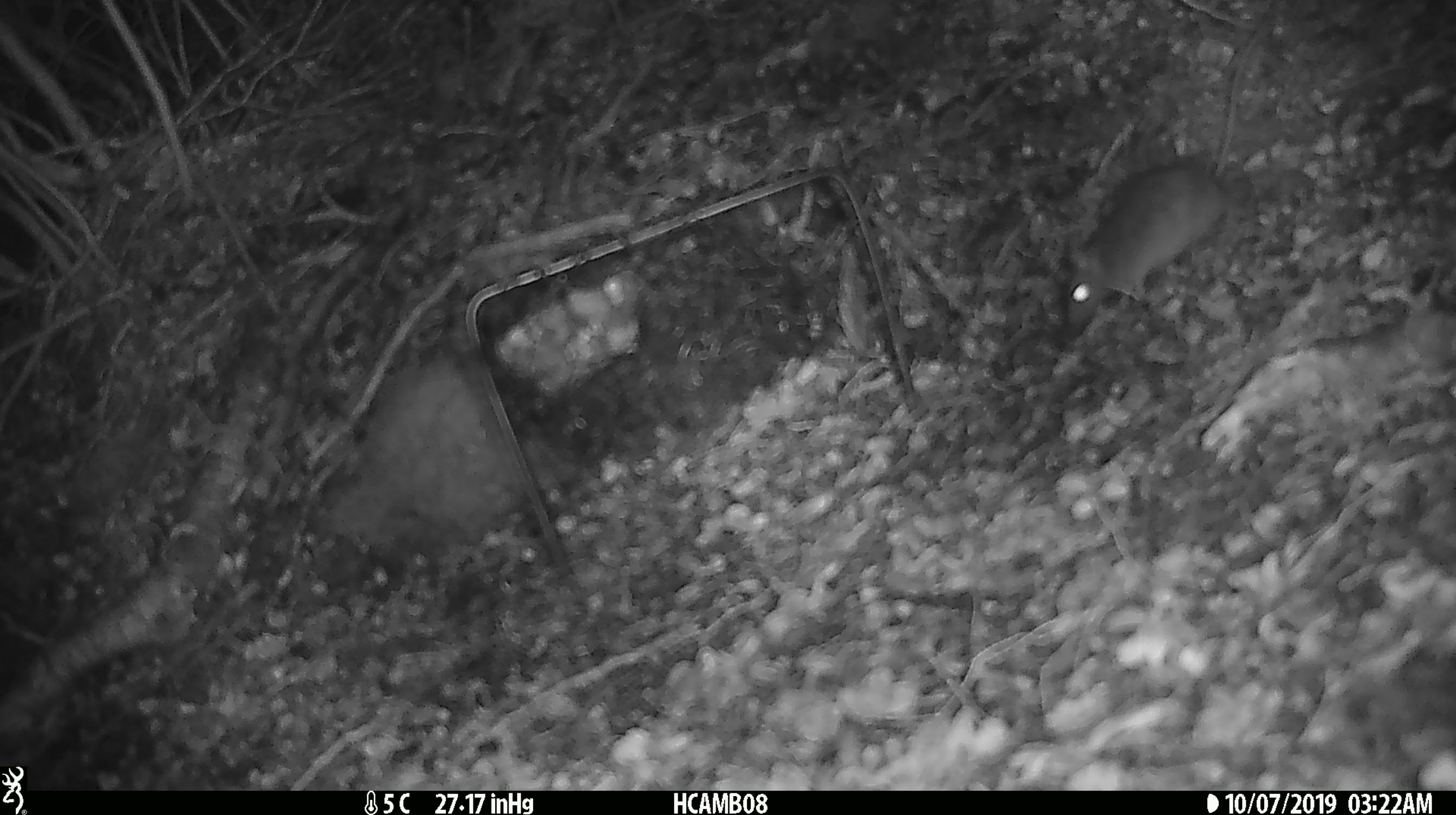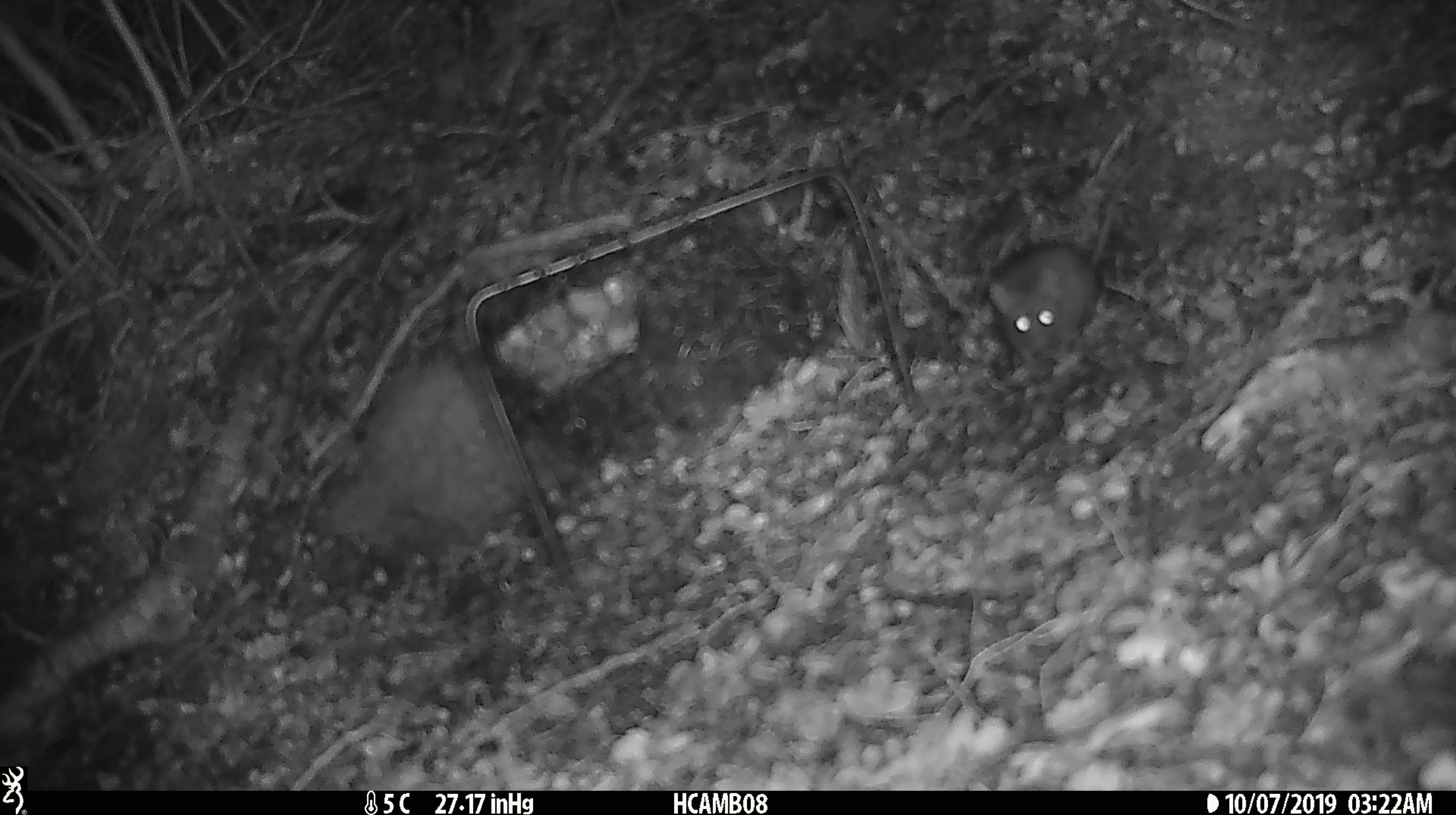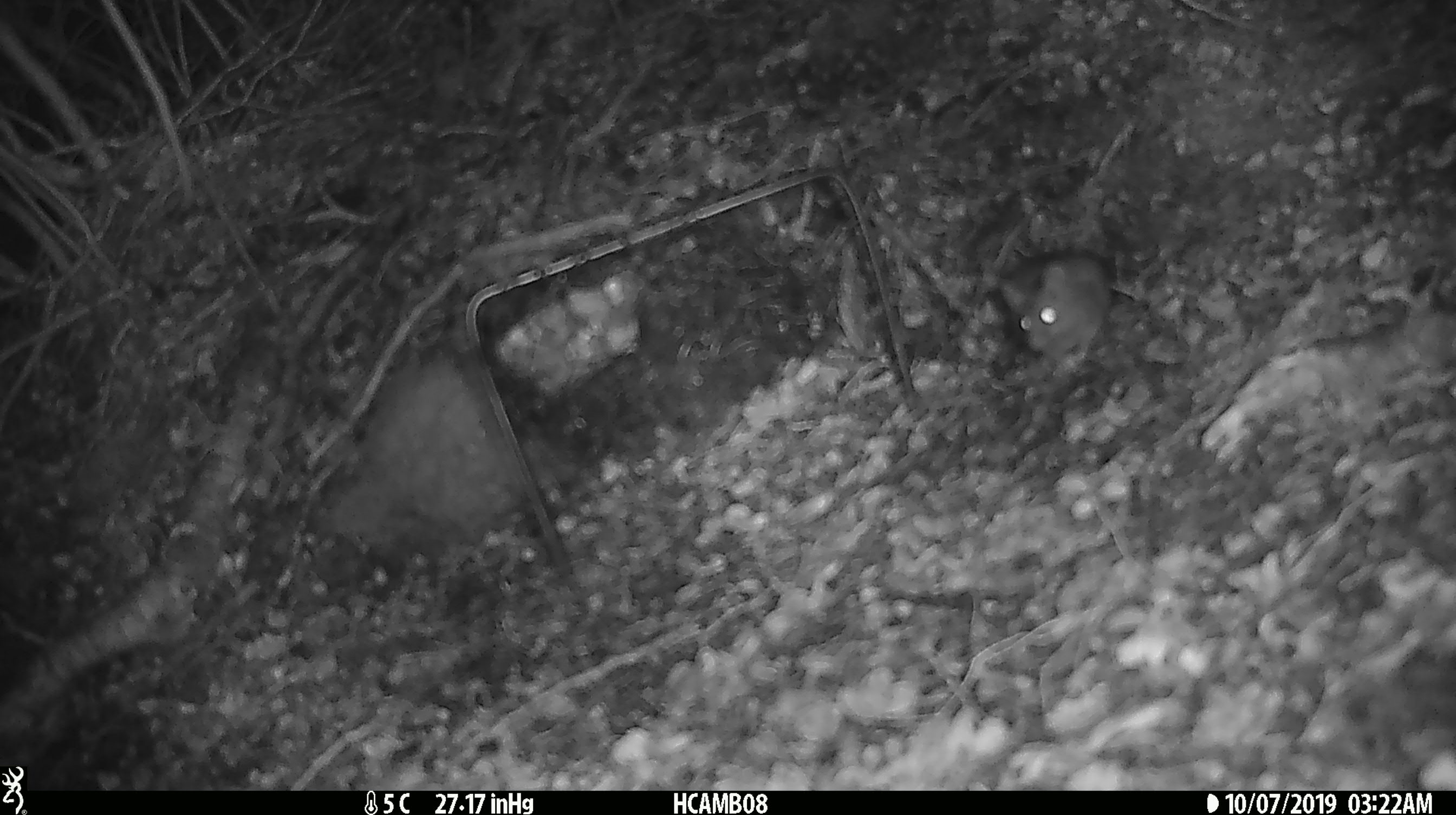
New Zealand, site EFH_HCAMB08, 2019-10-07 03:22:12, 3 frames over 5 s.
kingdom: Animalia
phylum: Chordata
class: Mammalia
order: Rodentia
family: Muridae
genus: Mus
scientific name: Mus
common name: mouse